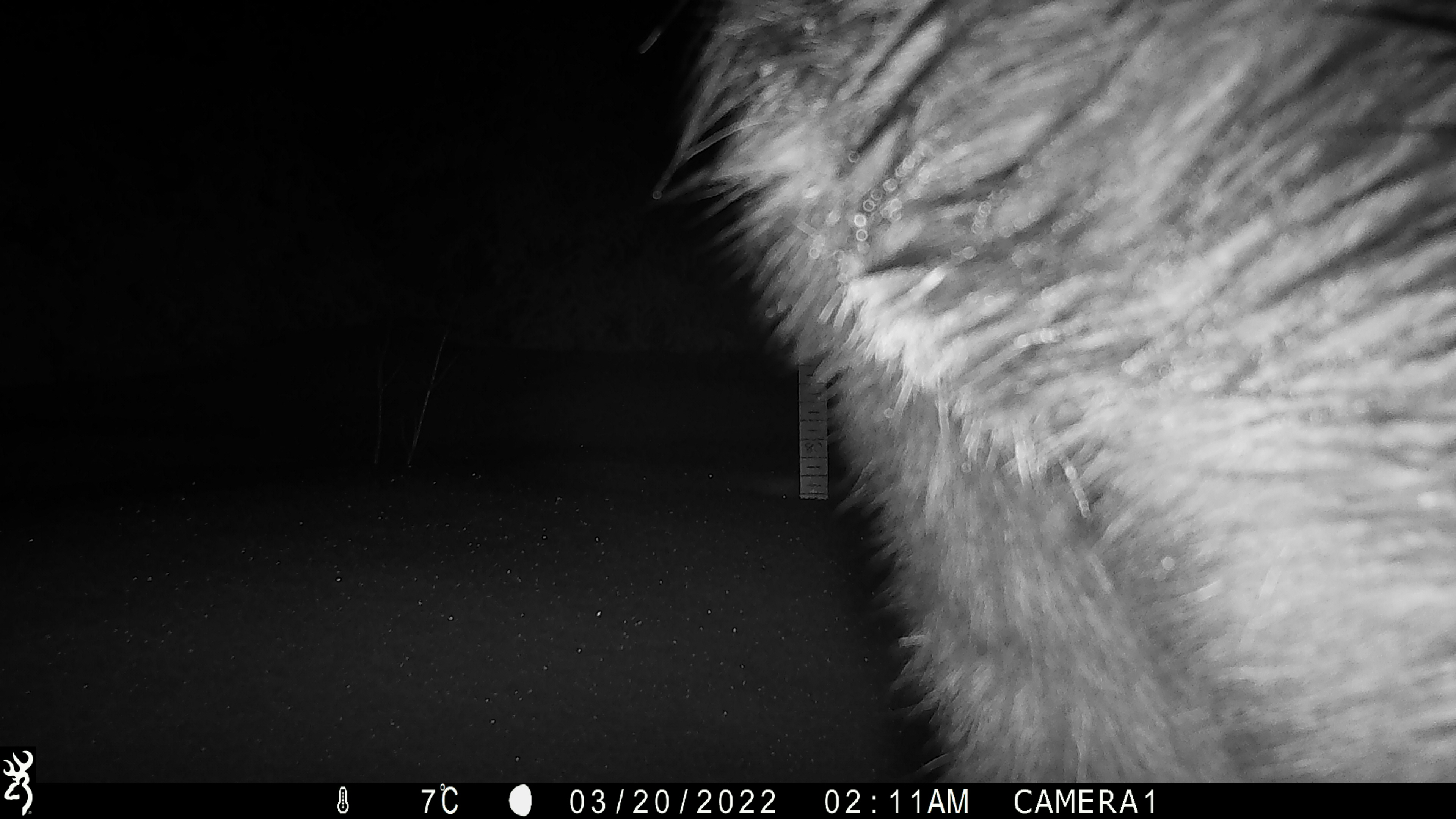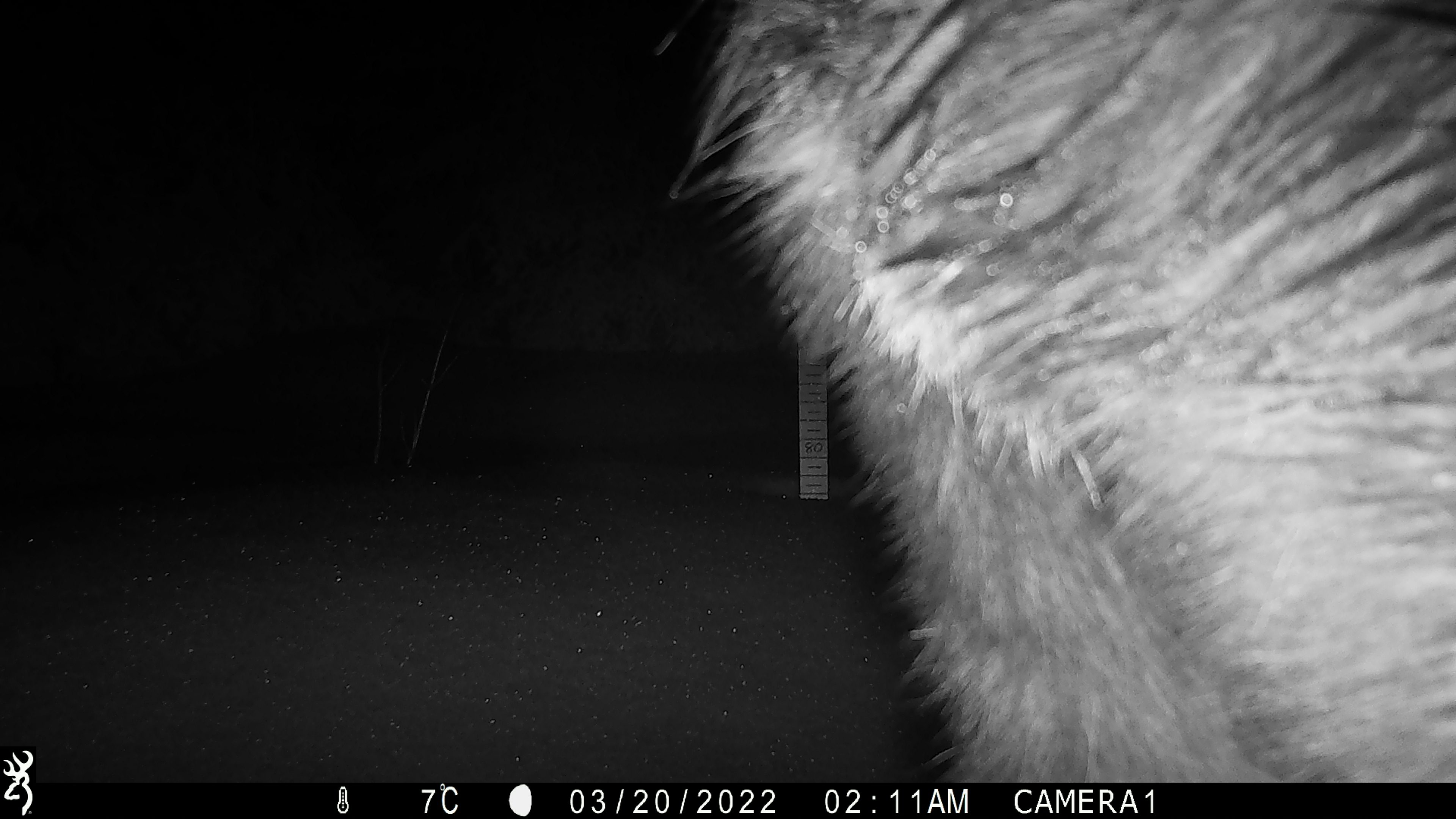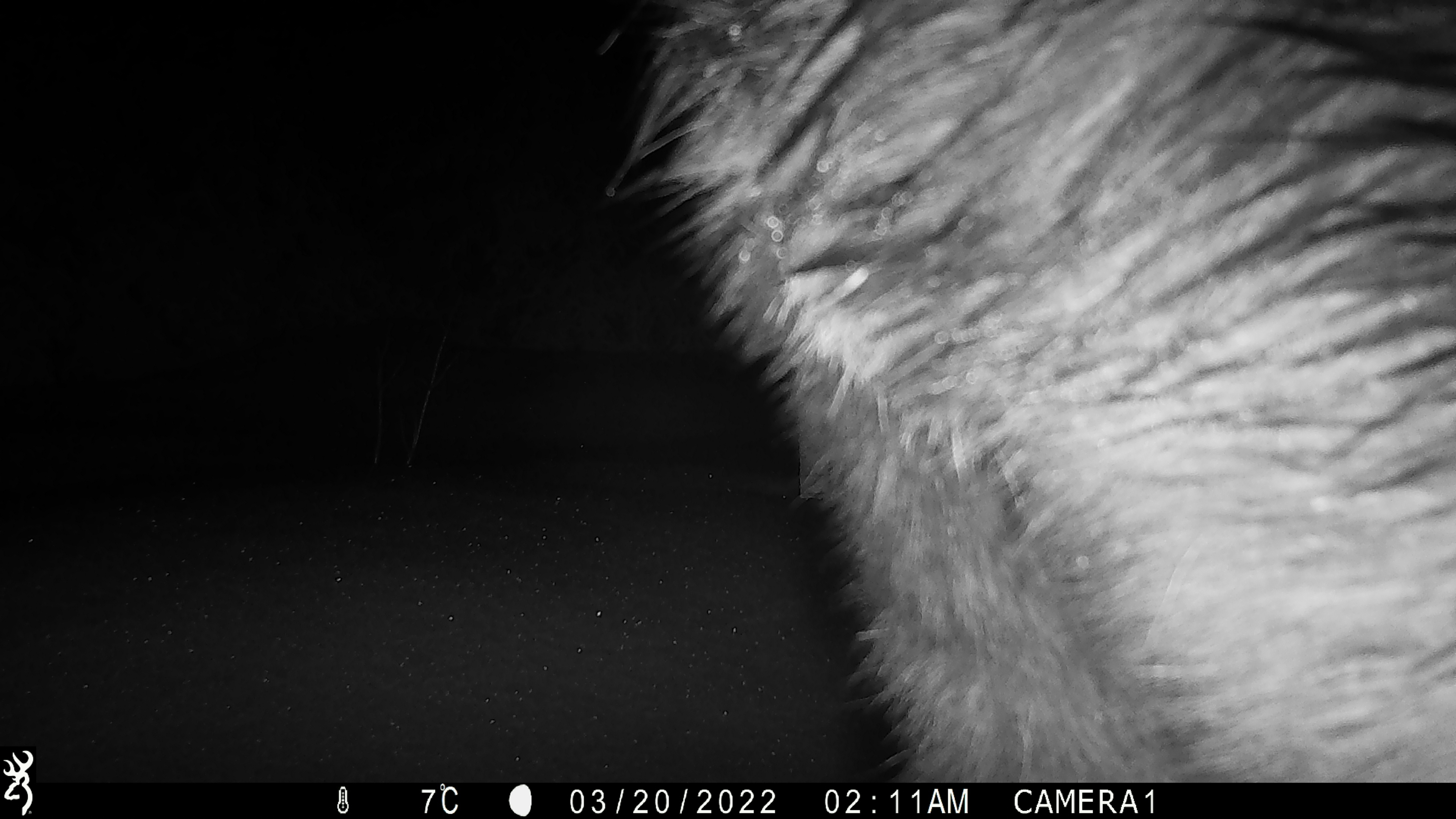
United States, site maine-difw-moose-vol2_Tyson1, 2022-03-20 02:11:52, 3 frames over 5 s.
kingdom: Animalia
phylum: Chordata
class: Mammalia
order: Artiodactyla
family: Cervidae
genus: Alces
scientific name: Alces alces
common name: moose